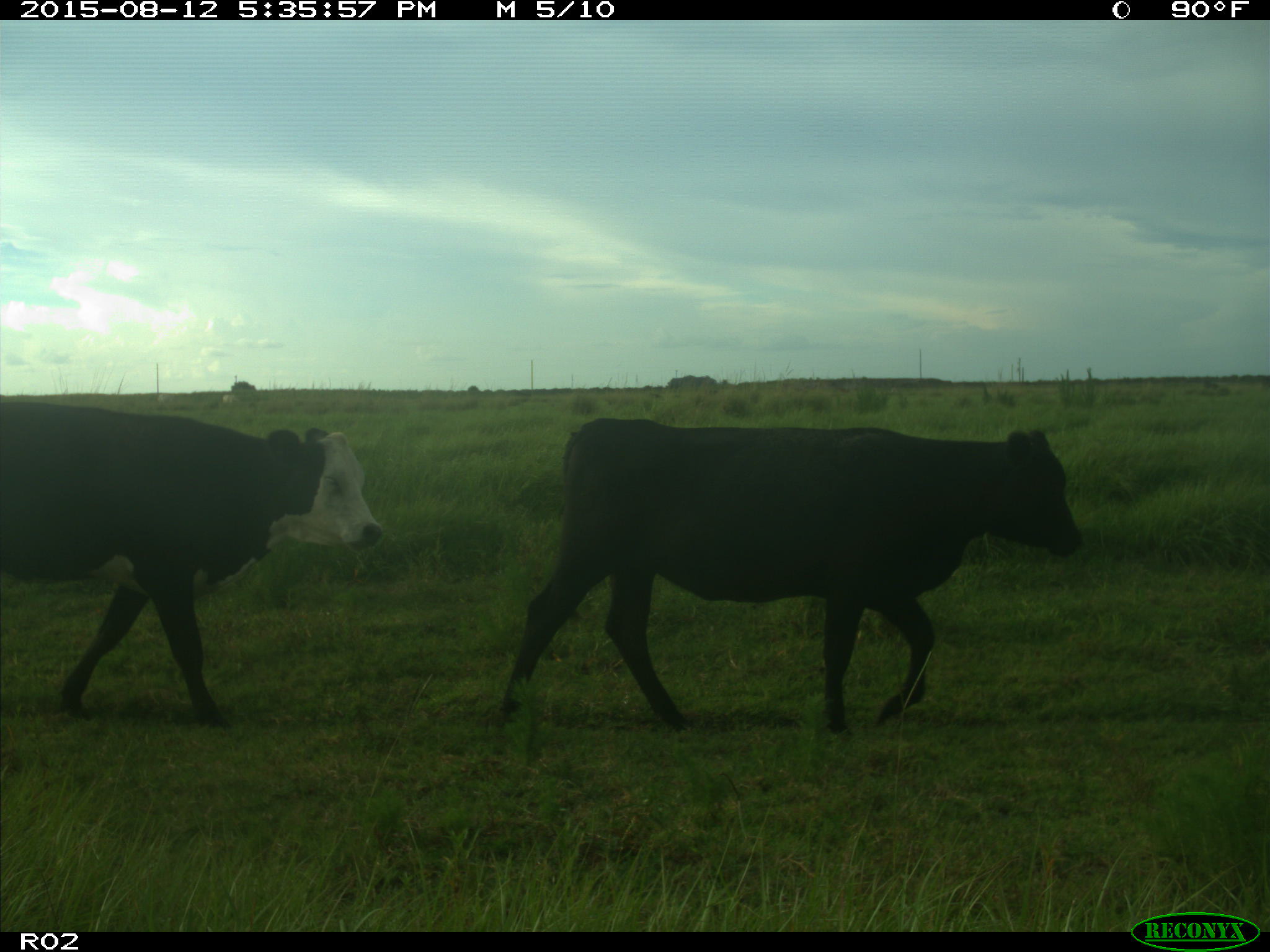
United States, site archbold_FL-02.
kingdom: Animalia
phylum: Chordata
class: Mammalia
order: Artiodactyla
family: Bovidae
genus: Bos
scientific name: Bos taurus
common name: domestic cow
Bos taurus (domestic cow).